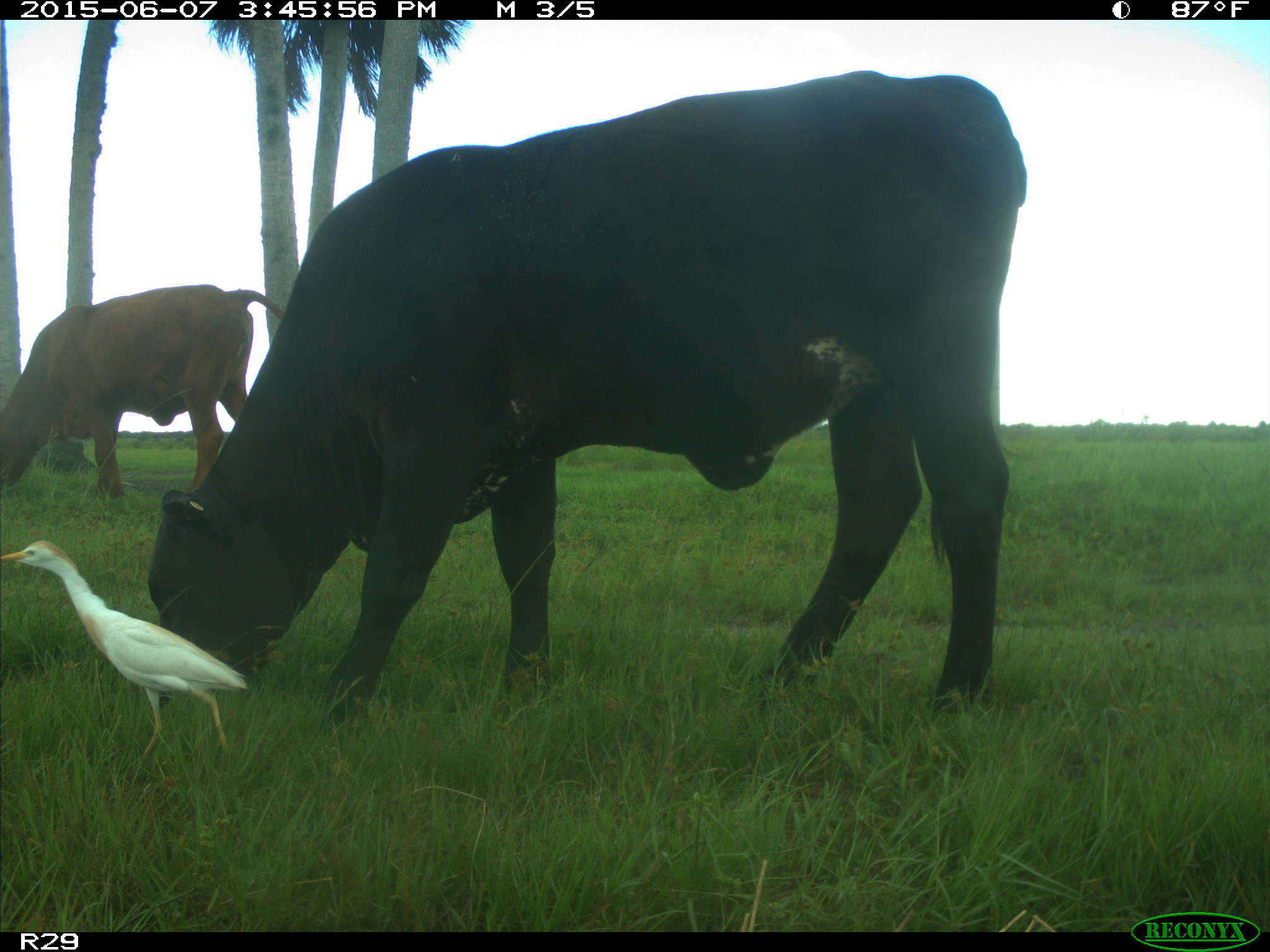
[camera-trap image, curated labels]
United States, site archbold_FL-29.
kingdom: Animalia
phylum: Chordata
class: Mammalia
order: Artiodactyla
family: Bovidae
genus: Bos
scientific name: Bos taurus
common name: domestic cow